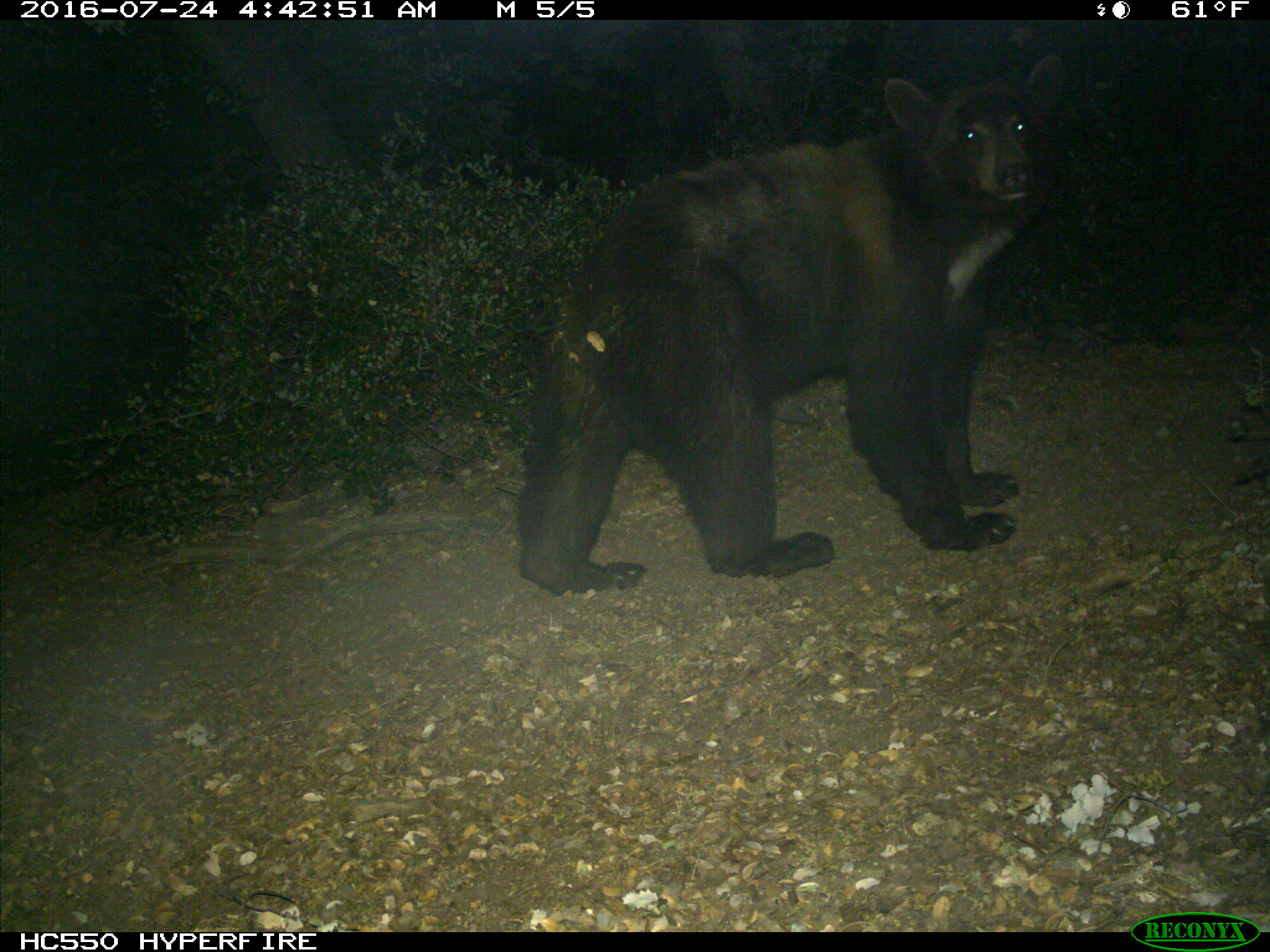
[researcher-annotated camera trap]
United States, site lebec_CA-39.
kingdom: Animalia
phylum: Chordata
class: Mammalia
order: Carnivora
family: Ursidae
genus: Ursus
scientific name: Ursus americanus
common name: american black bear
Ursus americanus (american black bear).